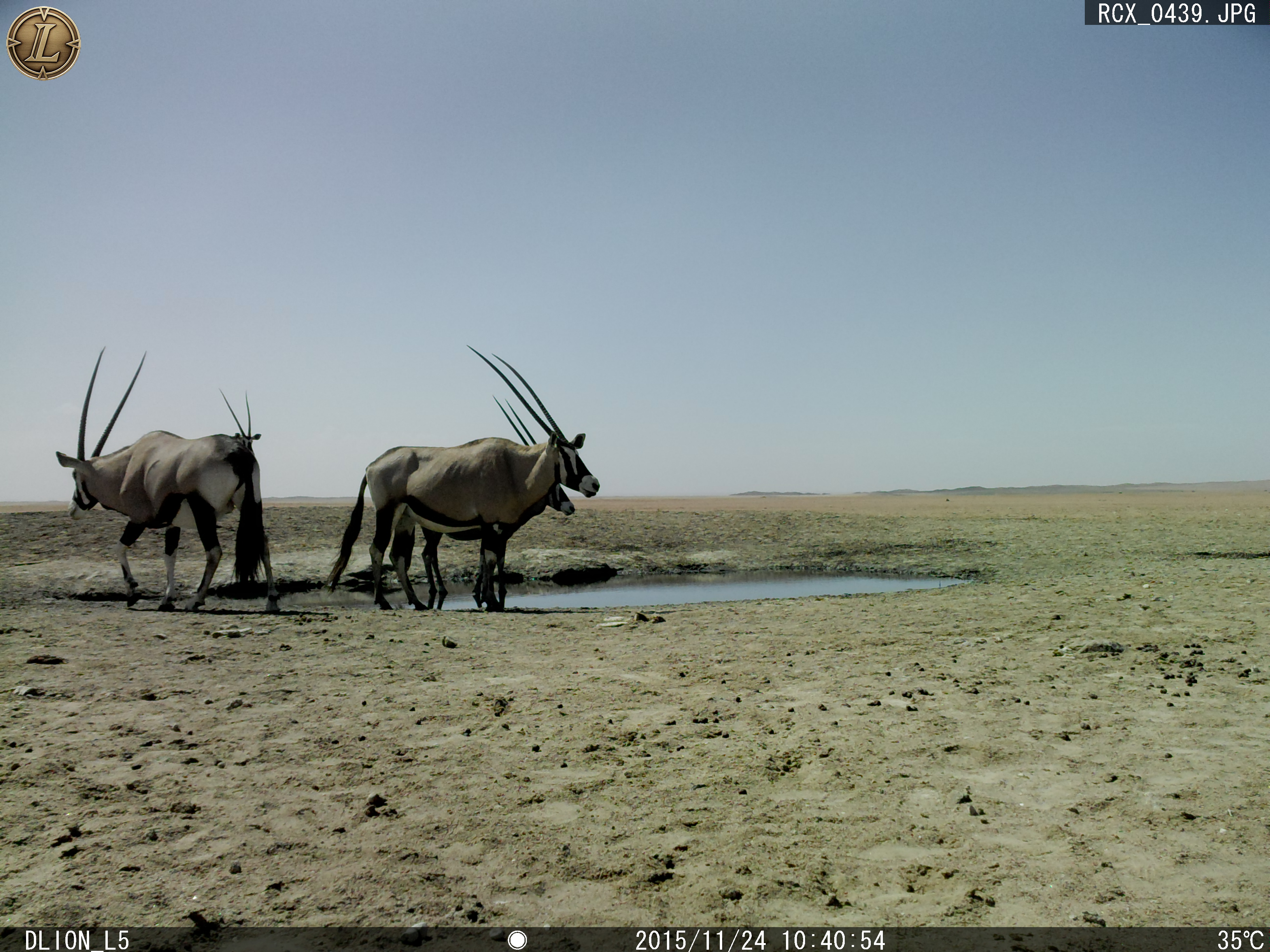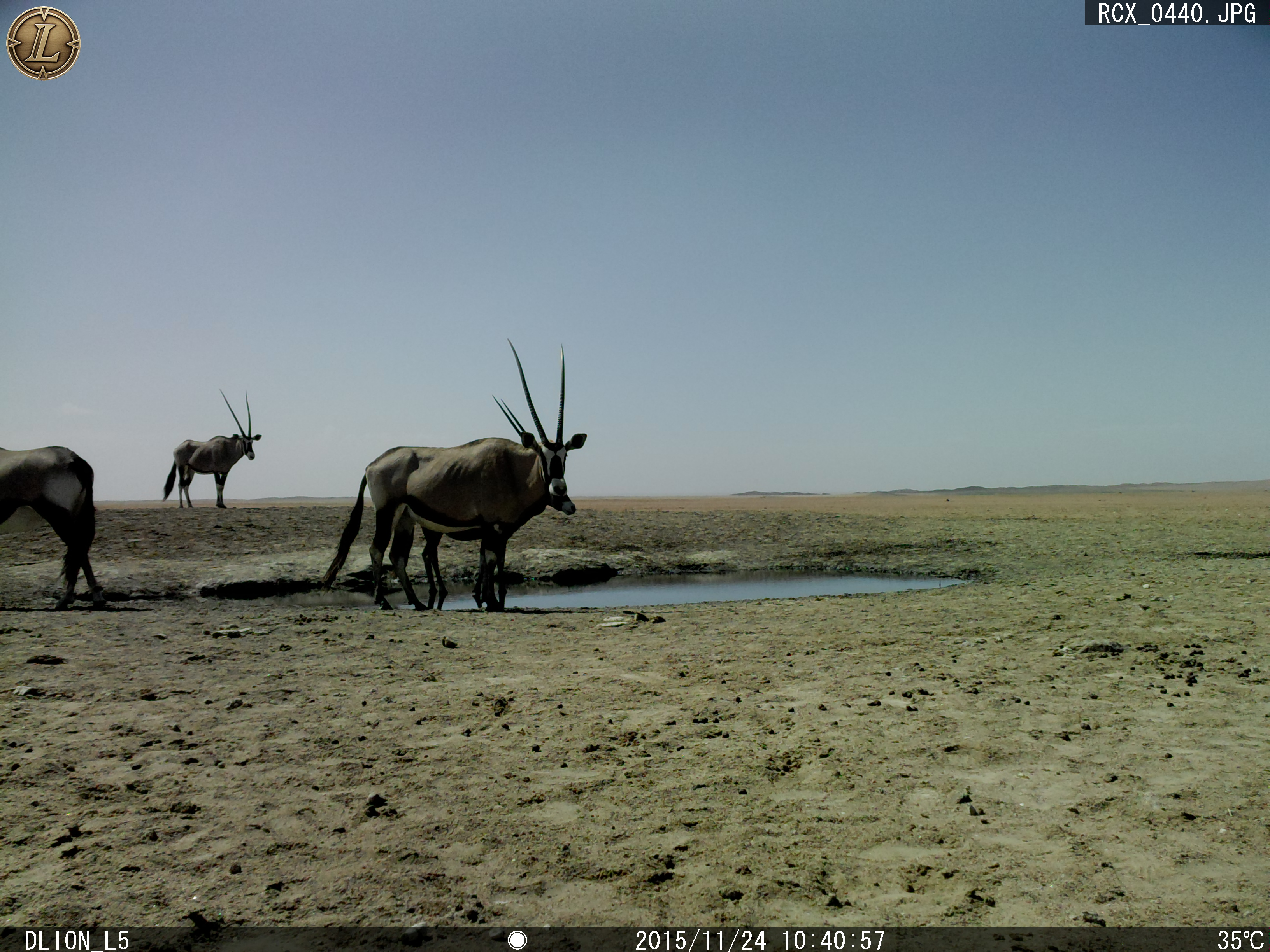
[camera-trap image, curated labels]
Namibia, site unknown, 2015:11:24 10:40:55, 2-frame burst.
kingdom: Animalia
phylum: Chordata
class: Mammalia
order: Artiodactyla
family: Bovidae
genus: Oryx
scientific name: Oryx gazella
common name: gemsbok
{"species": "Oryx gazella (gemsbok)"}